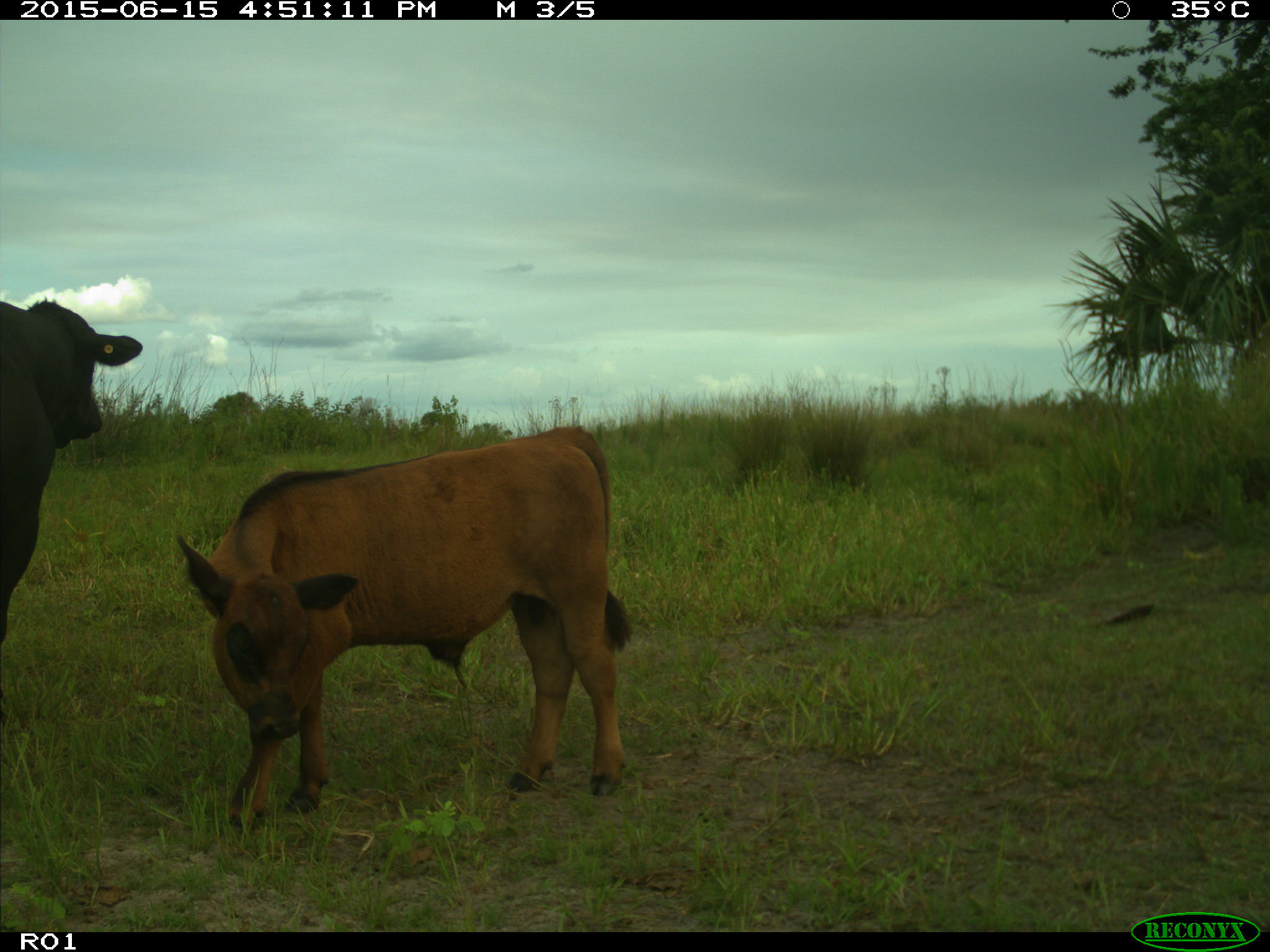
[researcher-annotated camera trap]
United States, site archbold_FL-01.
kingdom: Animalia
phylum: Chordata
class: Mammalia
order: Artiodactyla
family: Bovidae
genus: Bos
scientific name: Bos taurus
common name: domestic cow